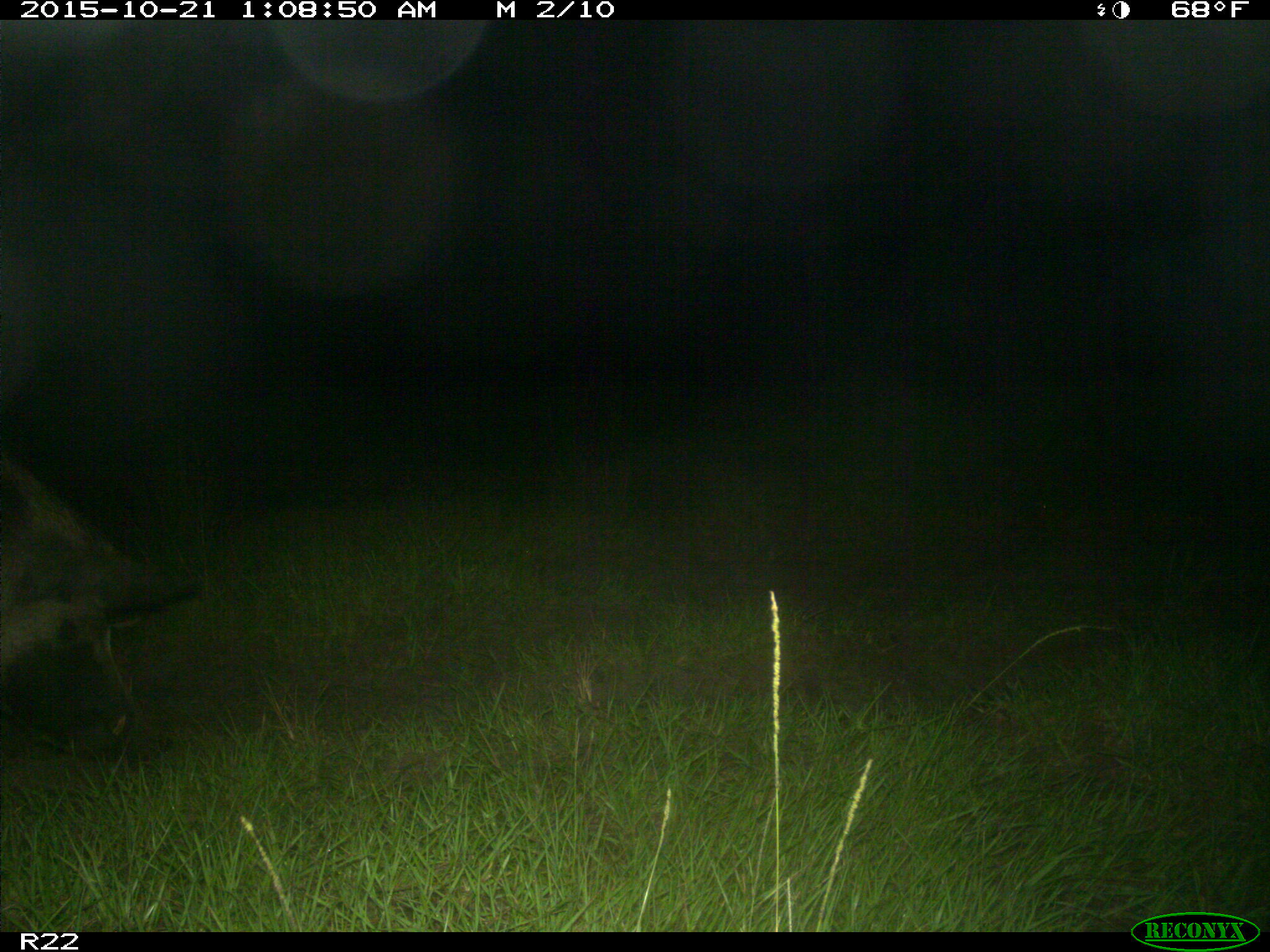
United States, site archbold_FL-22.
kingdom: Animalia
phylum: Chordata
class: Mammalia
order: Artiodactyla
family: Suidae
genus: Sus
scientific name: Sus scrofa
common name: wild boar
Sus scrofa (wild boar).